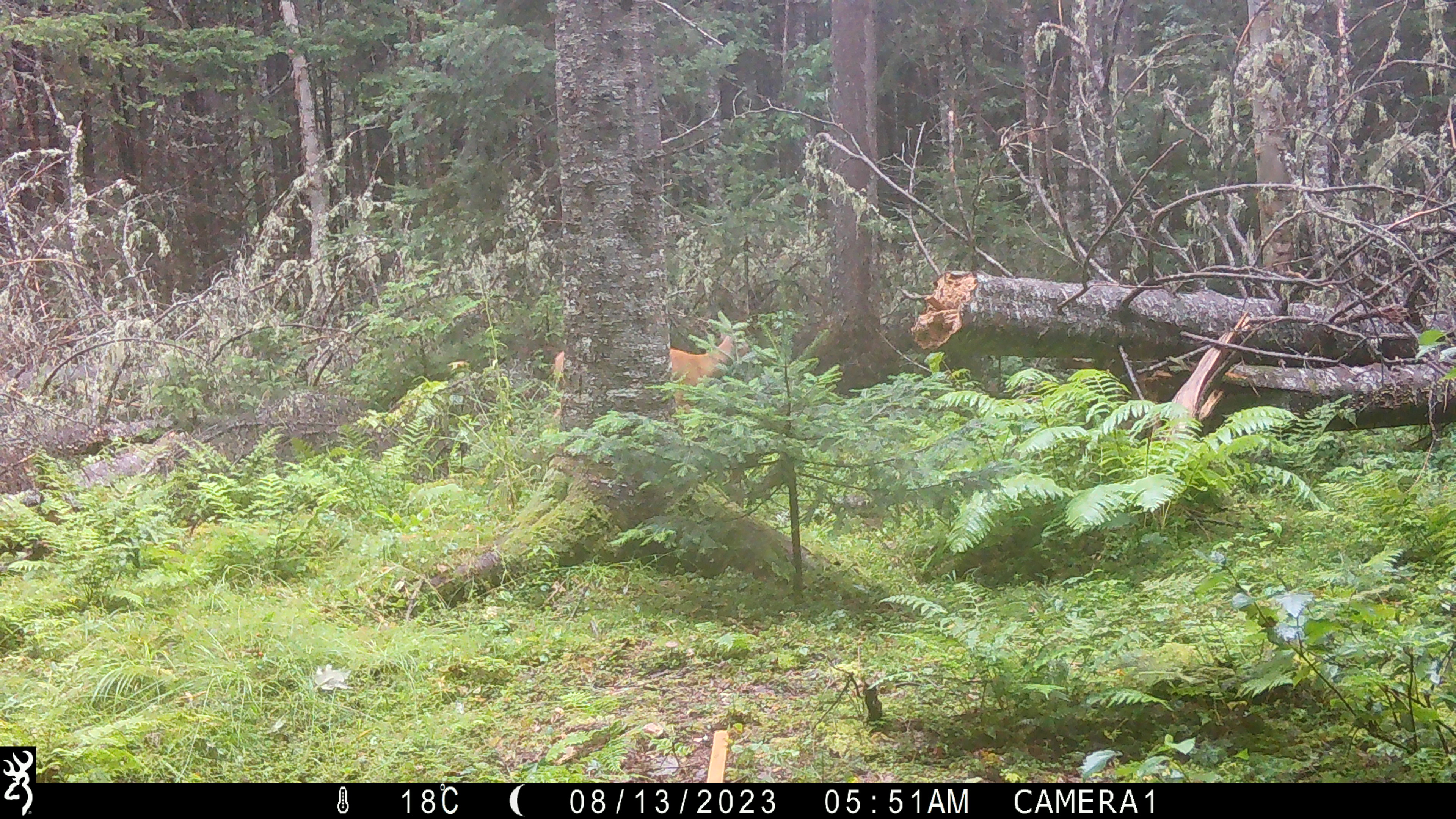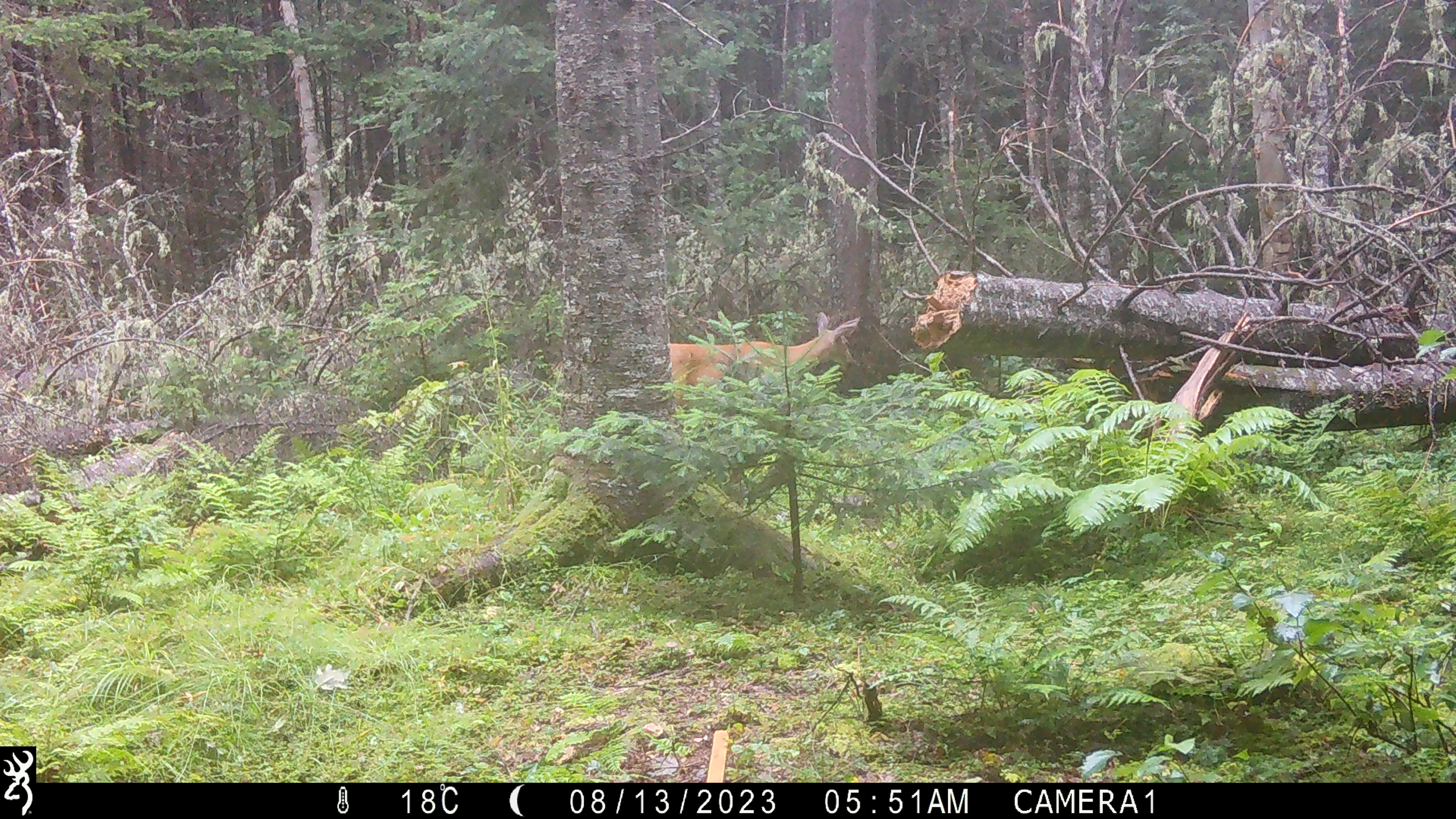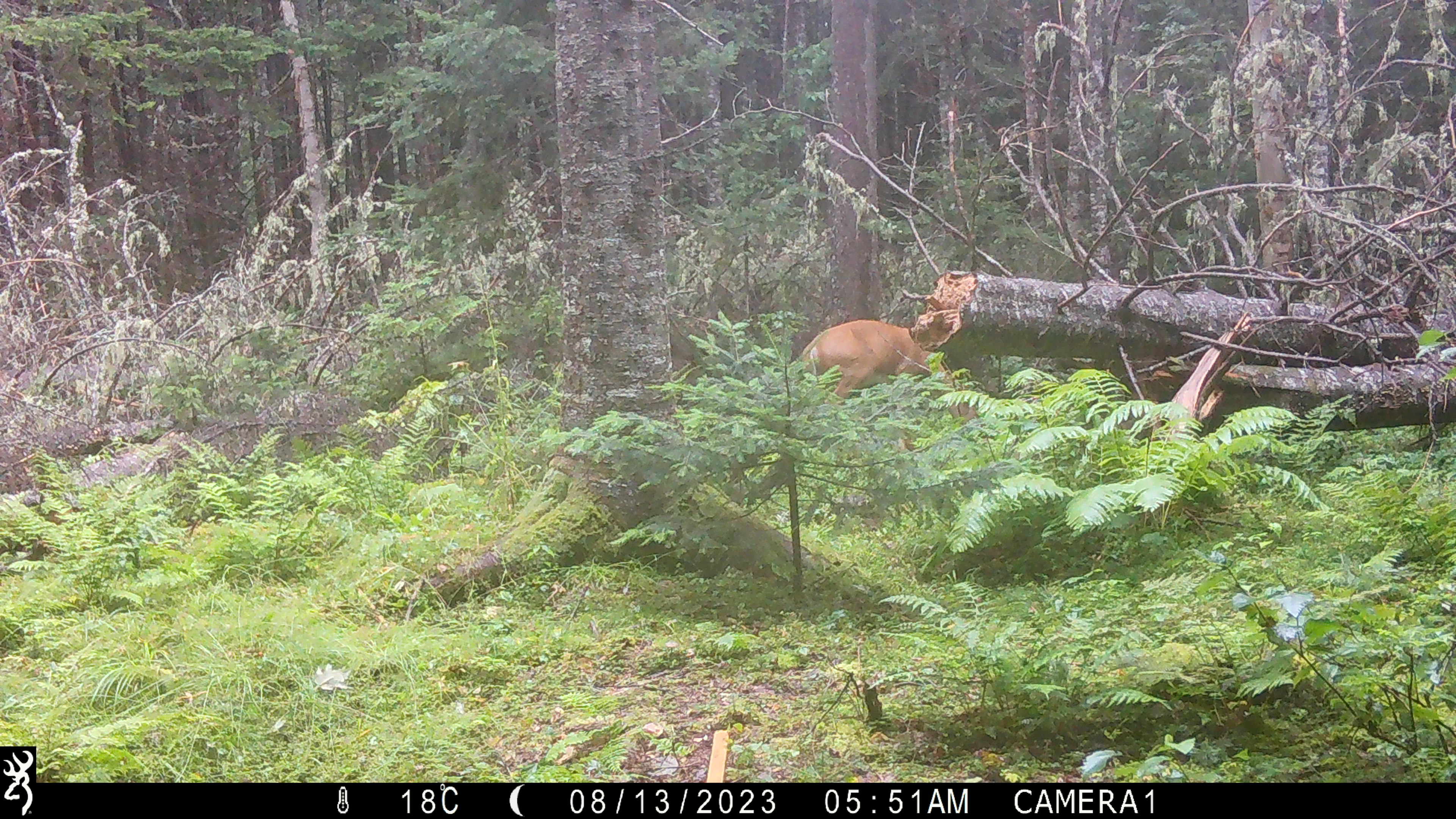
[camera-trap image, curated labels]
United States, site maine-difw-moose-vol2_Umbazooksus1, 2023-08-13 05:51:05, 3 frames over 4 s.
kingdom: Animalia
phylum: Chordata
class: Mammalia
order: Artiodactyla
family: Cervidae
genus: Odocoileus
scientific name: Odocoileus virginianus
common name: white-tailed deer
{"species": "white-tailed deer (Odocoileus virginianus)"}